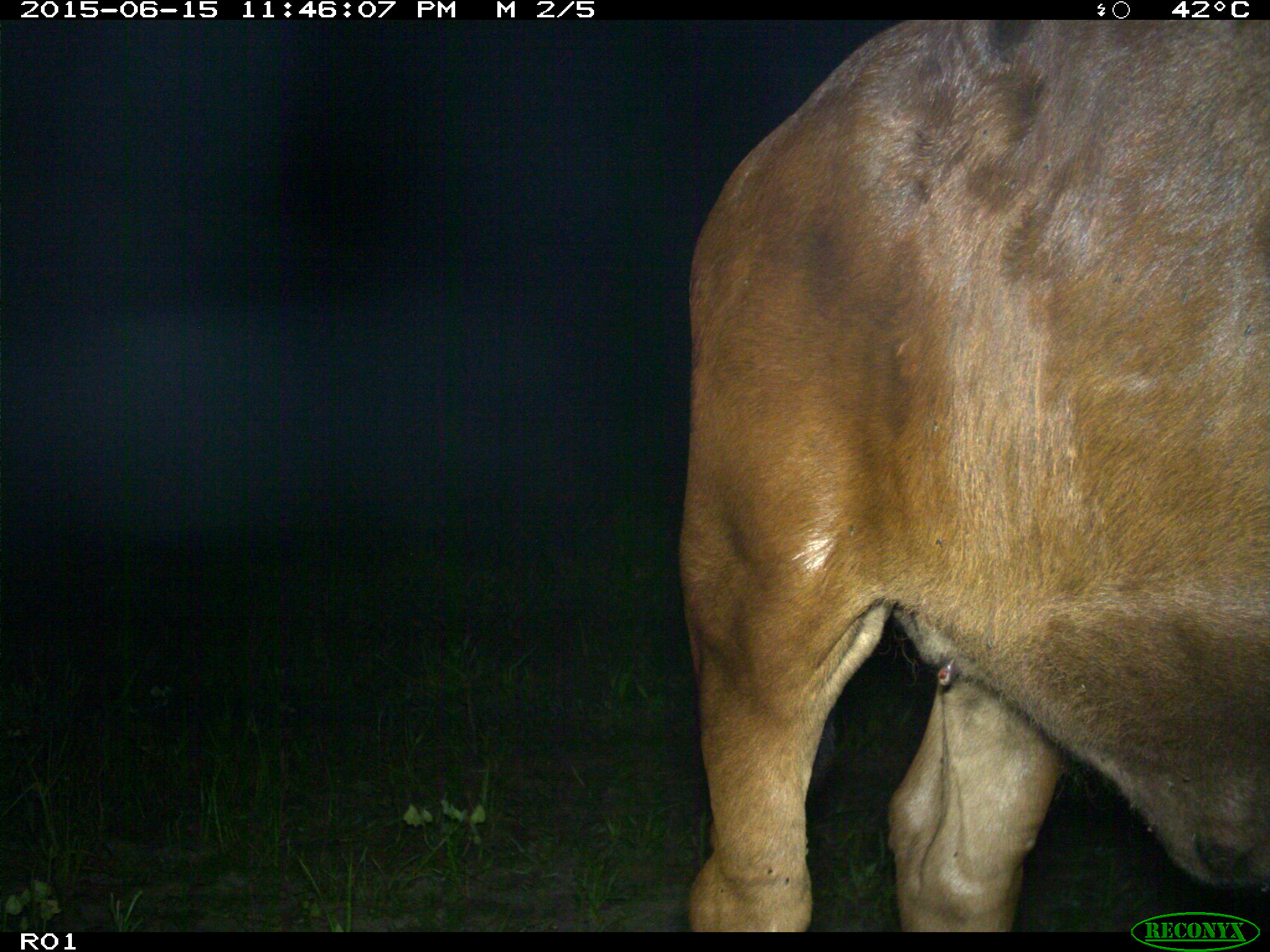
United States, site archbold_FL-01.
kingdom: Animalia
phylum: Chordata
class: Mammalia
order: Artiodactyla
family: Bovidae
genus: Bos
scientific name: Bos taurus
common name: domestic cow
Bos taurus (domestic cow).